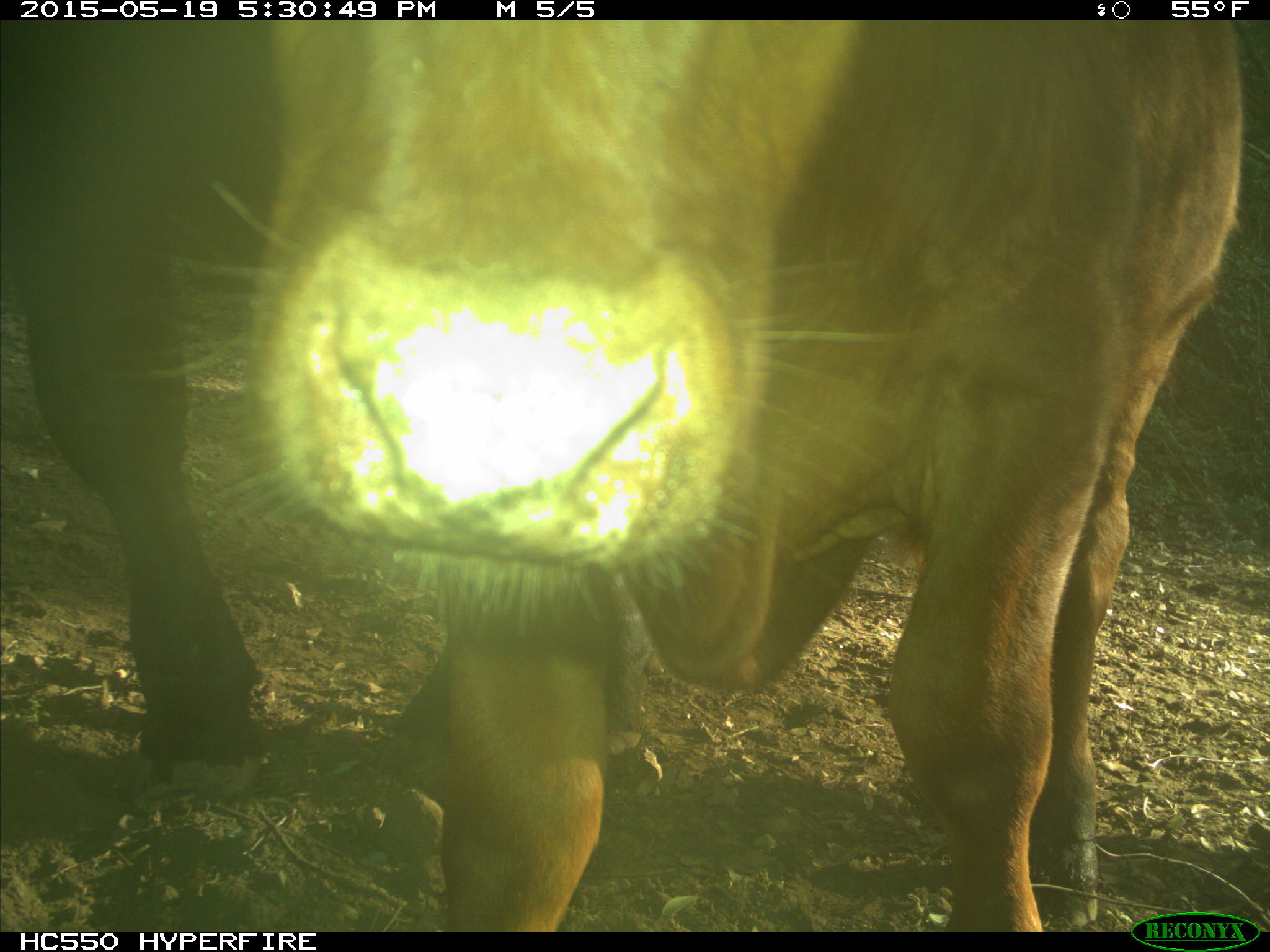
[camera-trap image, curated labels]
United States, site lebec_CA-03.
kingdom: Animalia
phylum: Chordata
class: Mammalia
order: Artiodactyla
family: Bovidae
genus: Bos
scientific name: Bos taurus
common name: domestic cow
Bos taurus (domestic cow).